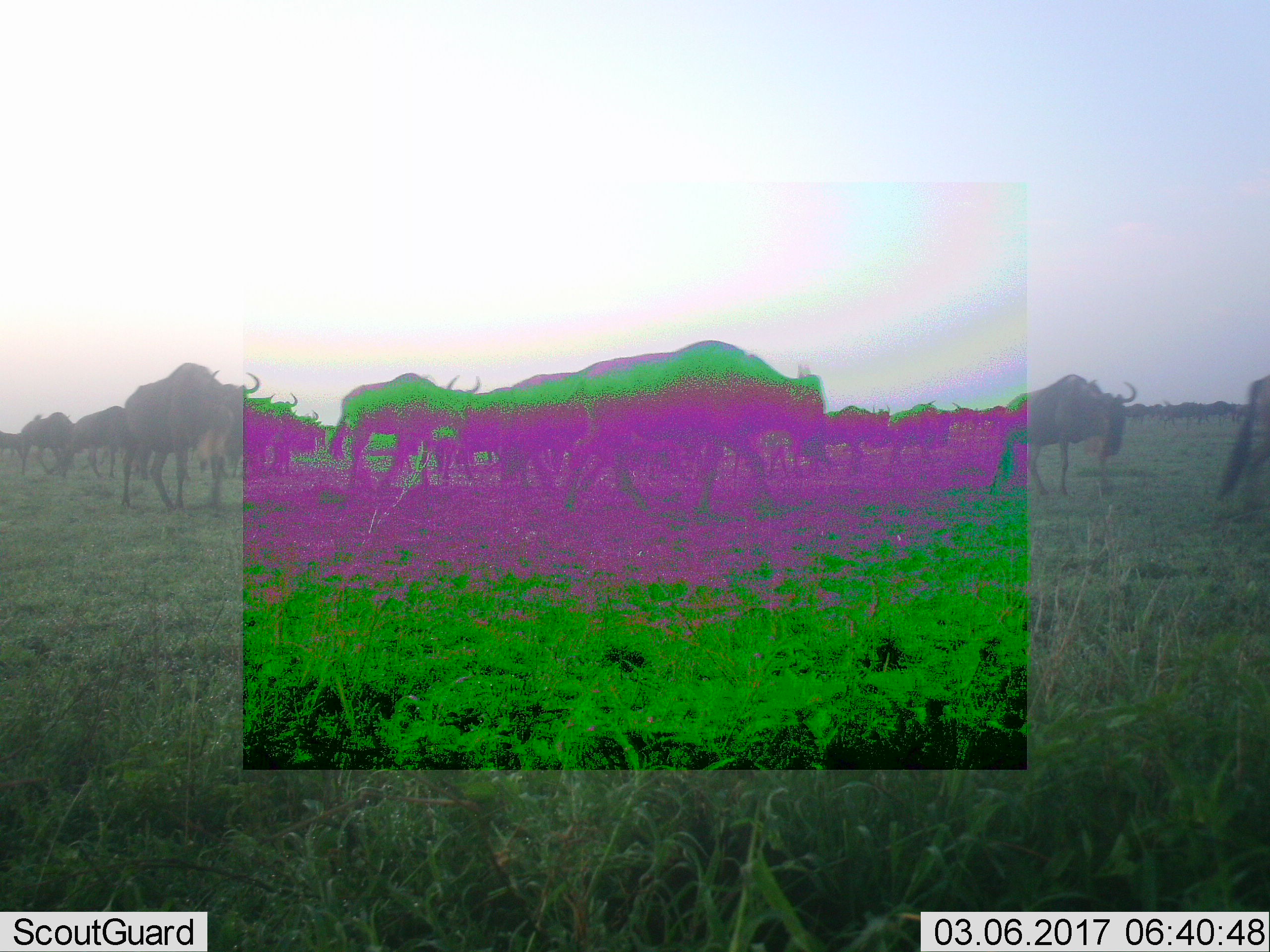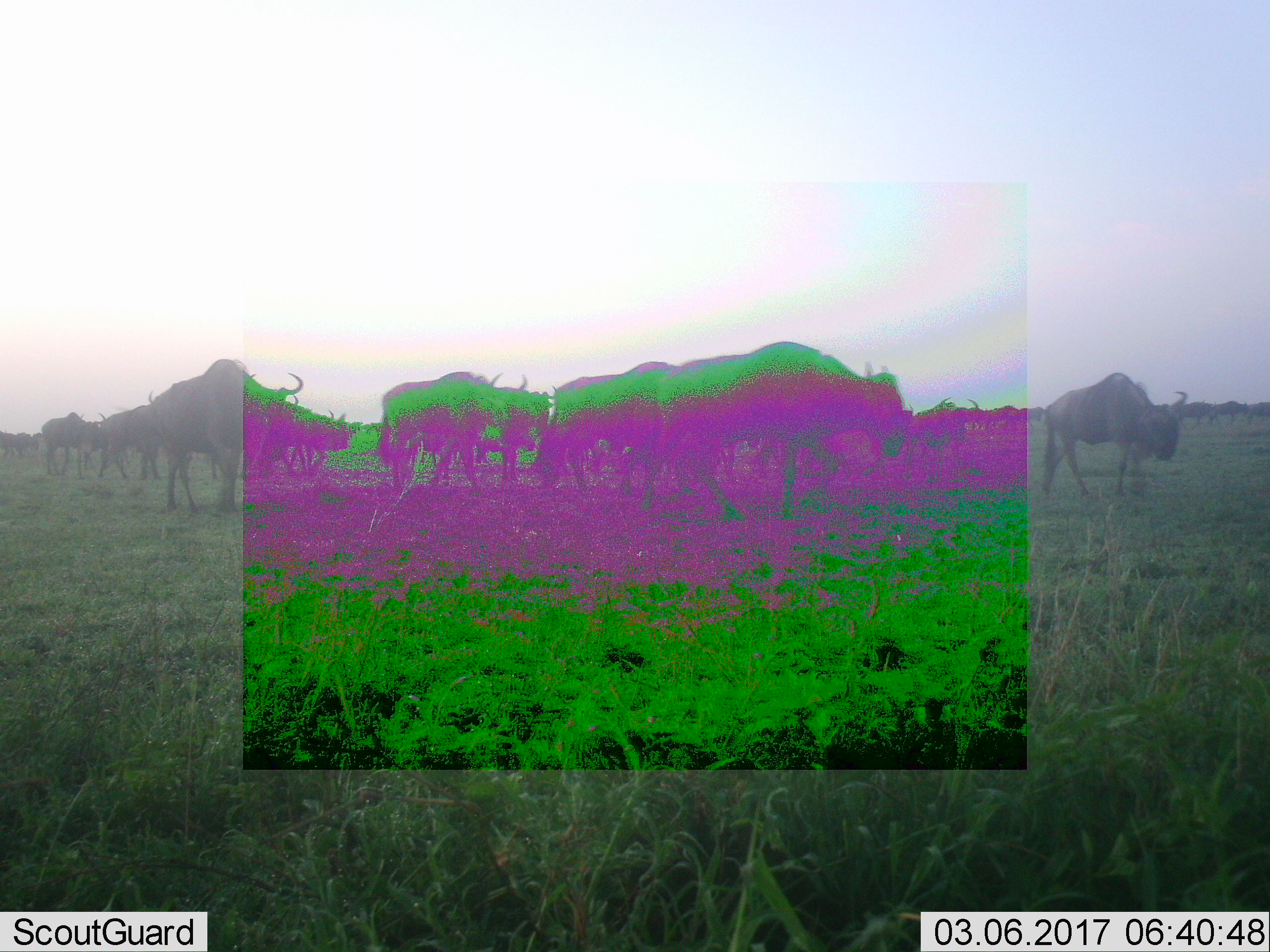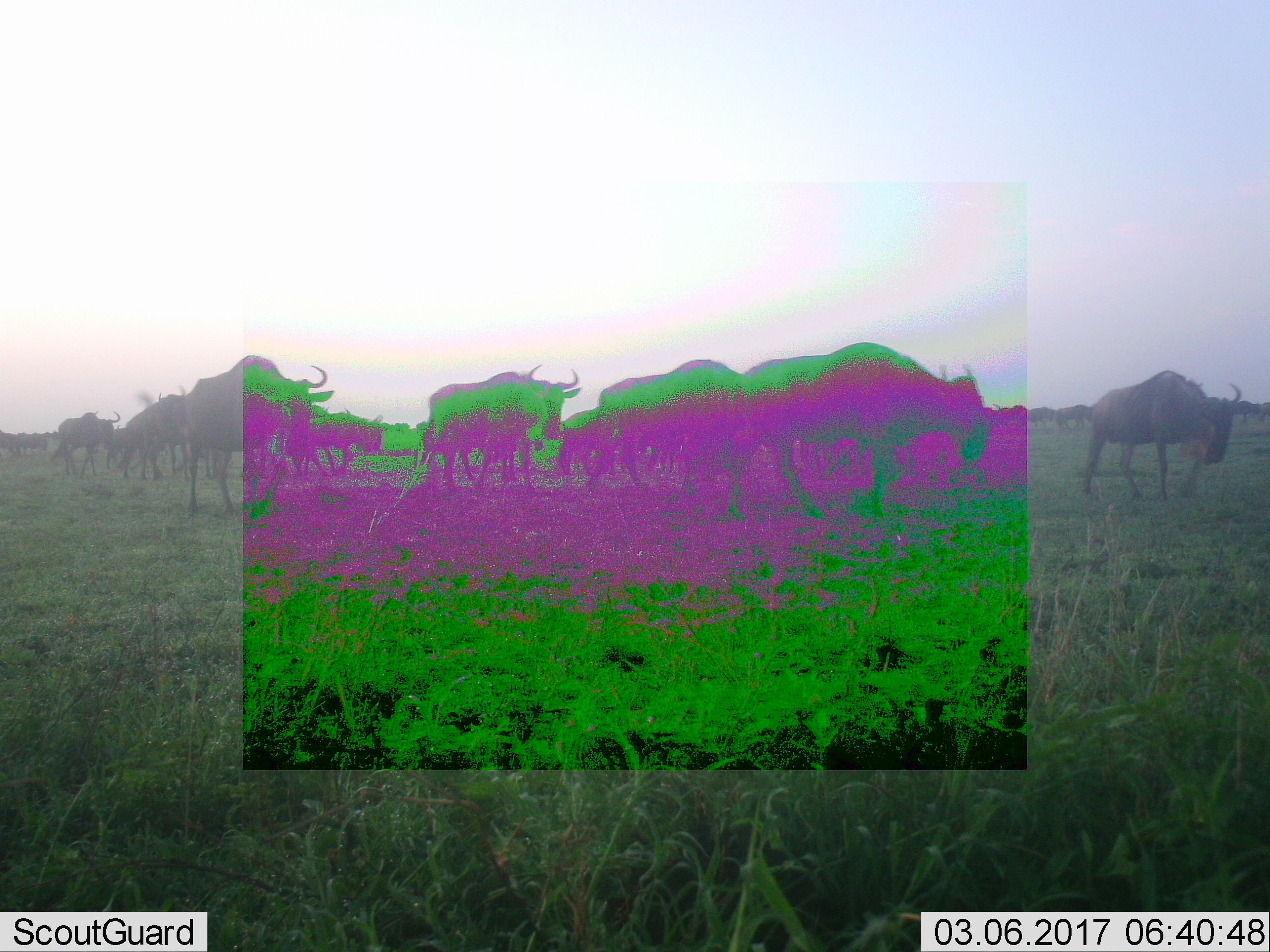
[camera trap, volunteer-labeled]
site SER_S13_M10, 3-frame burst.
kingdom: Animalia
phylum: Chordata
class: Mammalia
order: Artiodactyla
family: Bovidae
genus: Connochaetes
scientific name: Connochaetes taurinus taurinus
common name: blue wildebeest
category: wildebeestblue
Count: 11-50.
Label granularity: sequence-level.